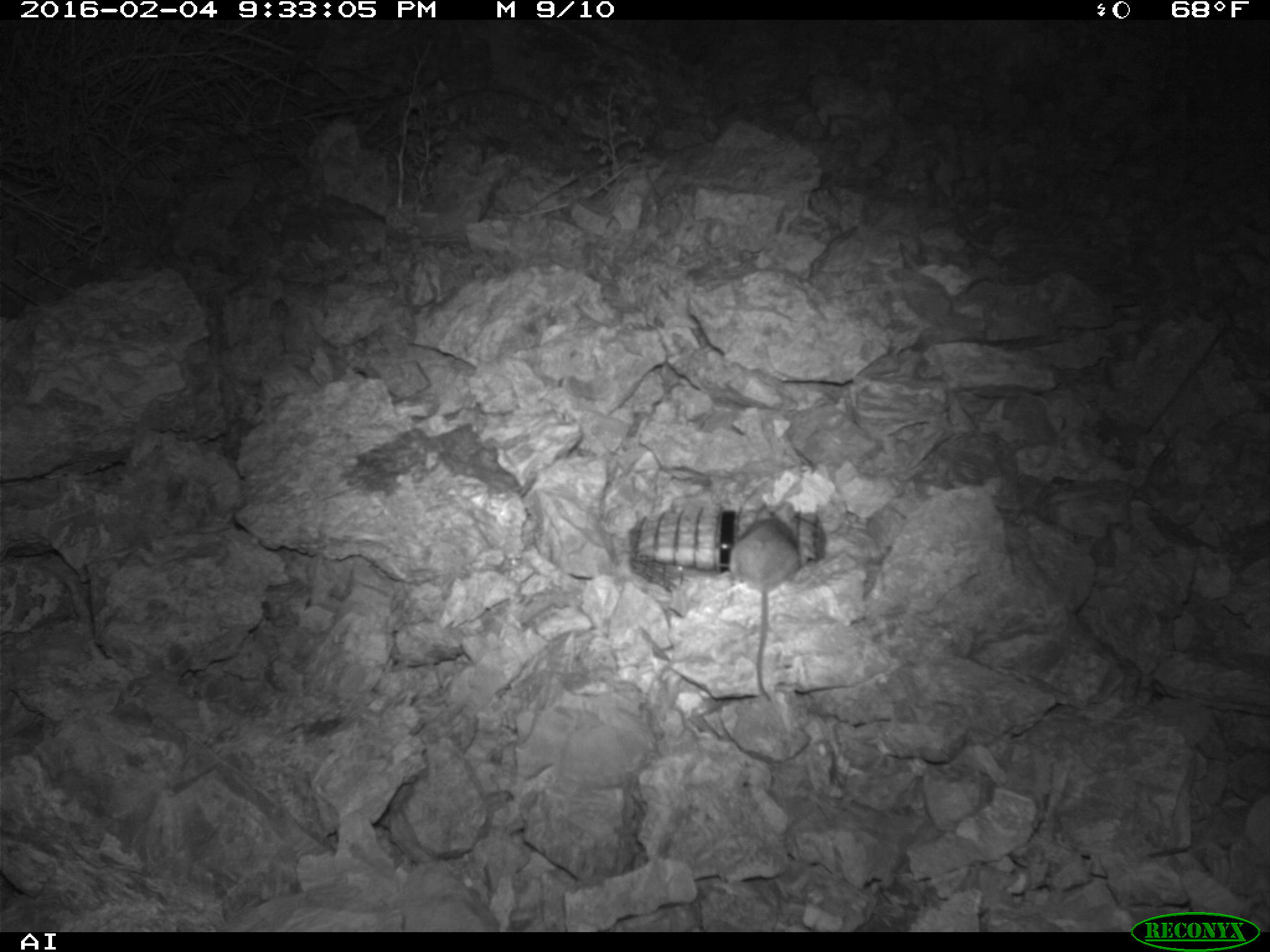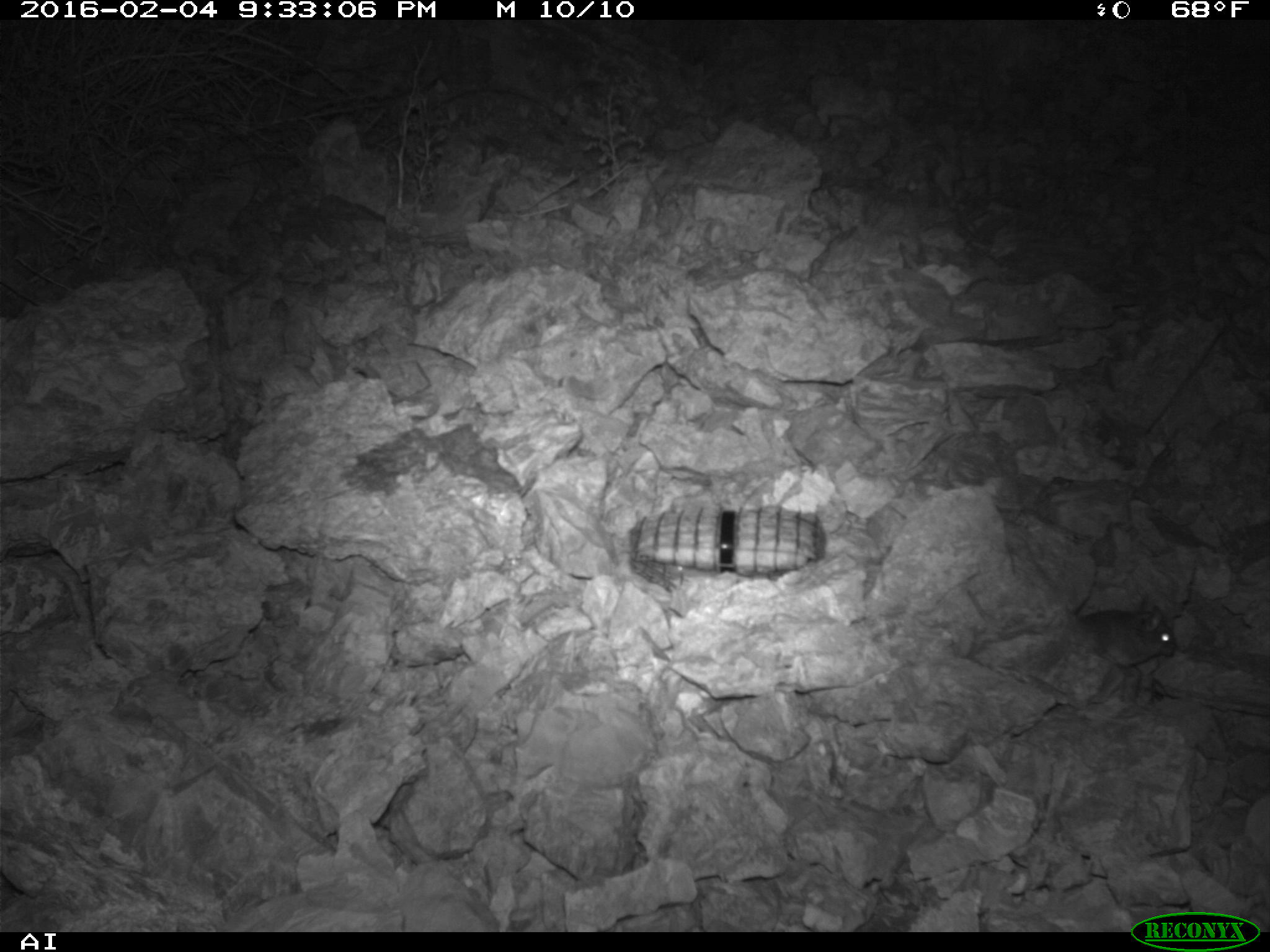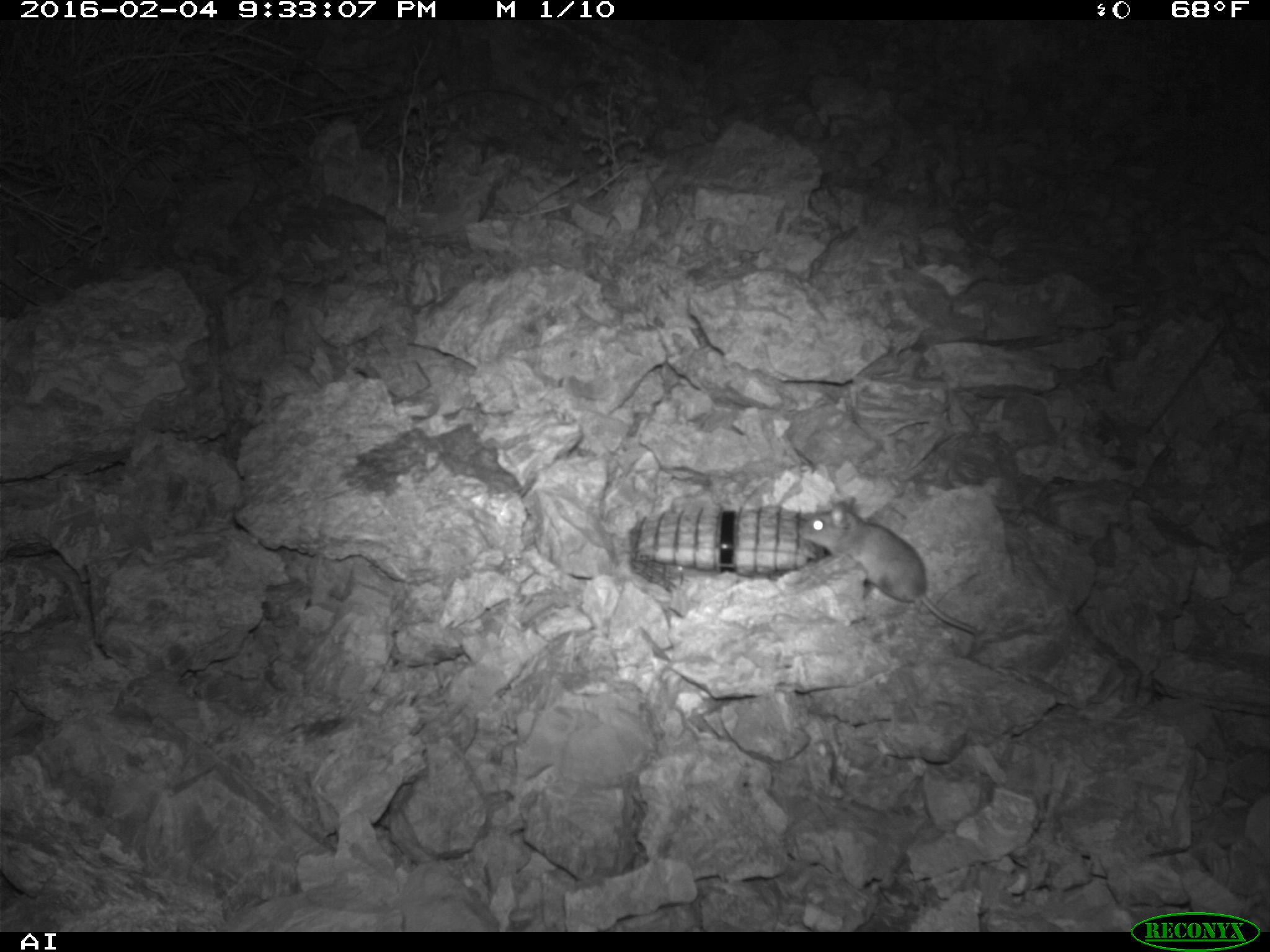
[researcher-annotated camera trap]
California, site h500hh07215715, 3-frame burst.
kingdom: Animalia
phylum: Chordata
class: Mammalia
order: Rodentia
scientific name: Rodentia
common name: rodent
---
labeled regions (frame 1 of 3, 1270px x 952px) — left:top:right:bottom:
rodent: 728:501:800:702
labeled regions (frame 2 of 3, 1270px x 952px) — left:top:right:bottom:
rodent: 1075:594:1176:668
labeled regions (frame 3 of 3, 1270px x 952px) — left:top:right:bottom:
rodent: 797:496:977:635